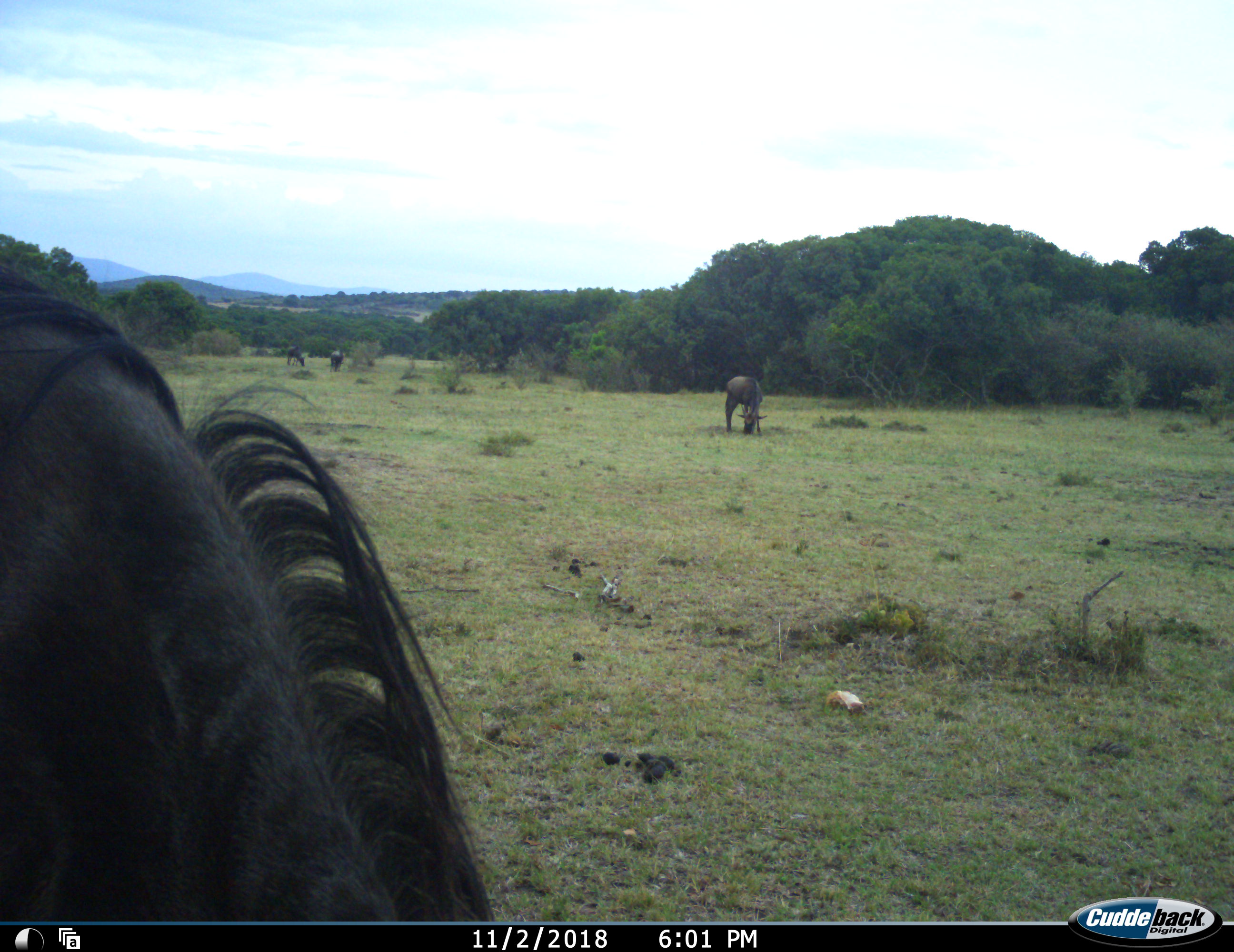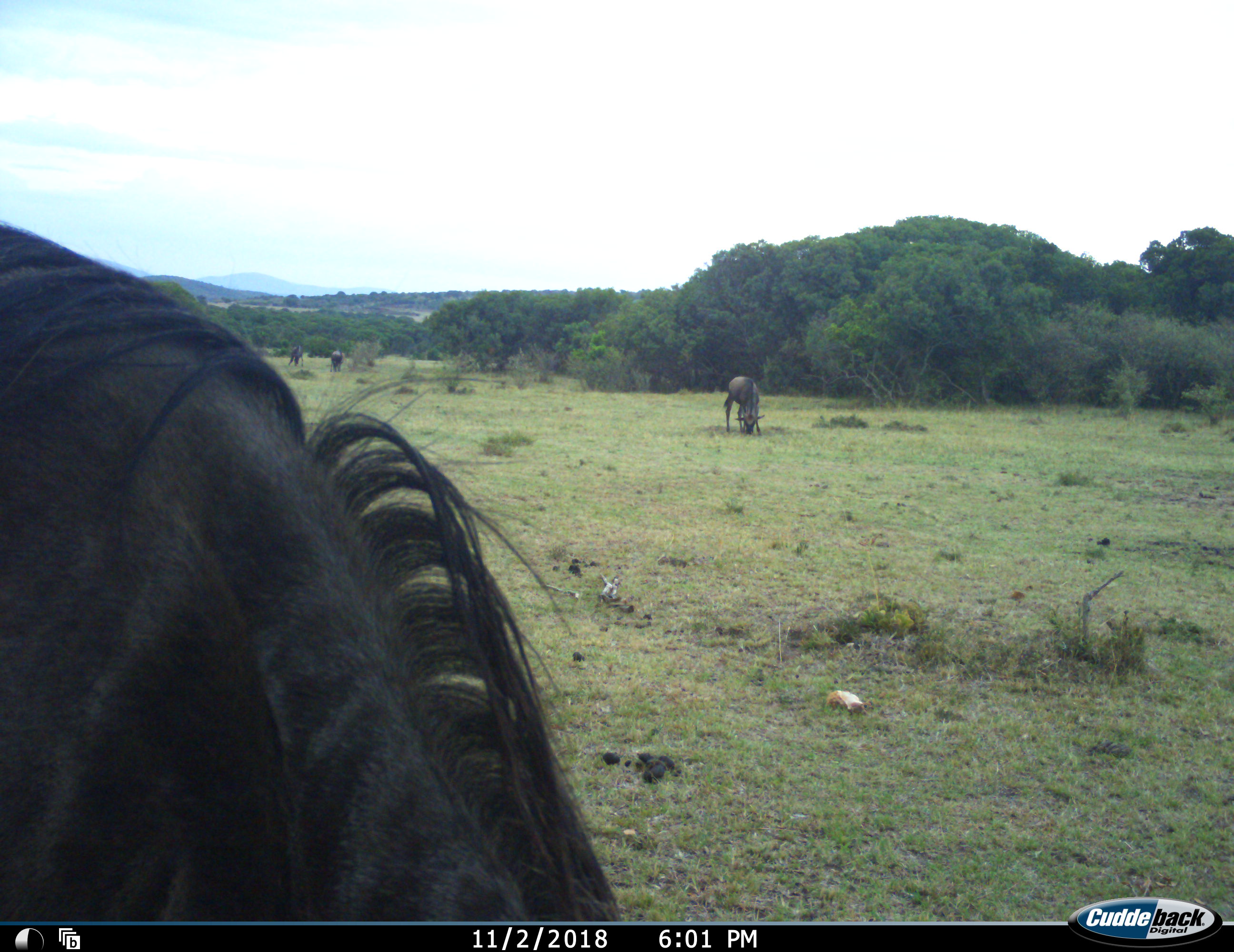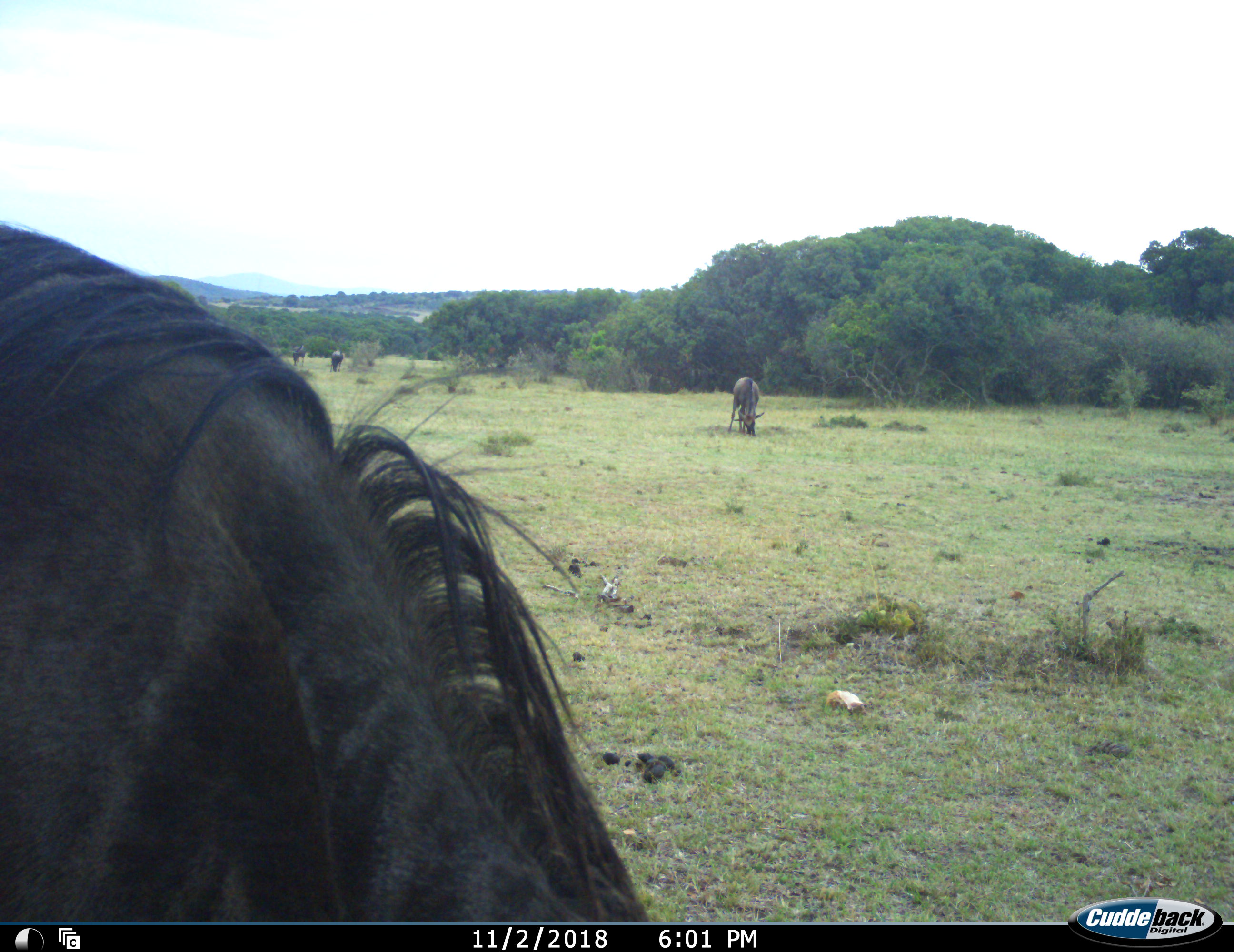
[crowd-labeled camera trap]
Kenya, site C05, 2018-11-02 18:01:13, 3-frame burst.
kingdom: Animalia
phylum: Chordata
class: Mammalia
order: Artiodactyla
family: Bovidae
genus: Connochaetes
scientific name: Connochaetes taurinus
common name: common wildebeest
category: wildebeest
Wildebeest (common wildebeest) (Connochaetes taurinus), count 4. Behavior (volunteer vote fractions): standing 12%, resting 0%, moving 0%, interacting 0%. Young present (vote fraction): 0%. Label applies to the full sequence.